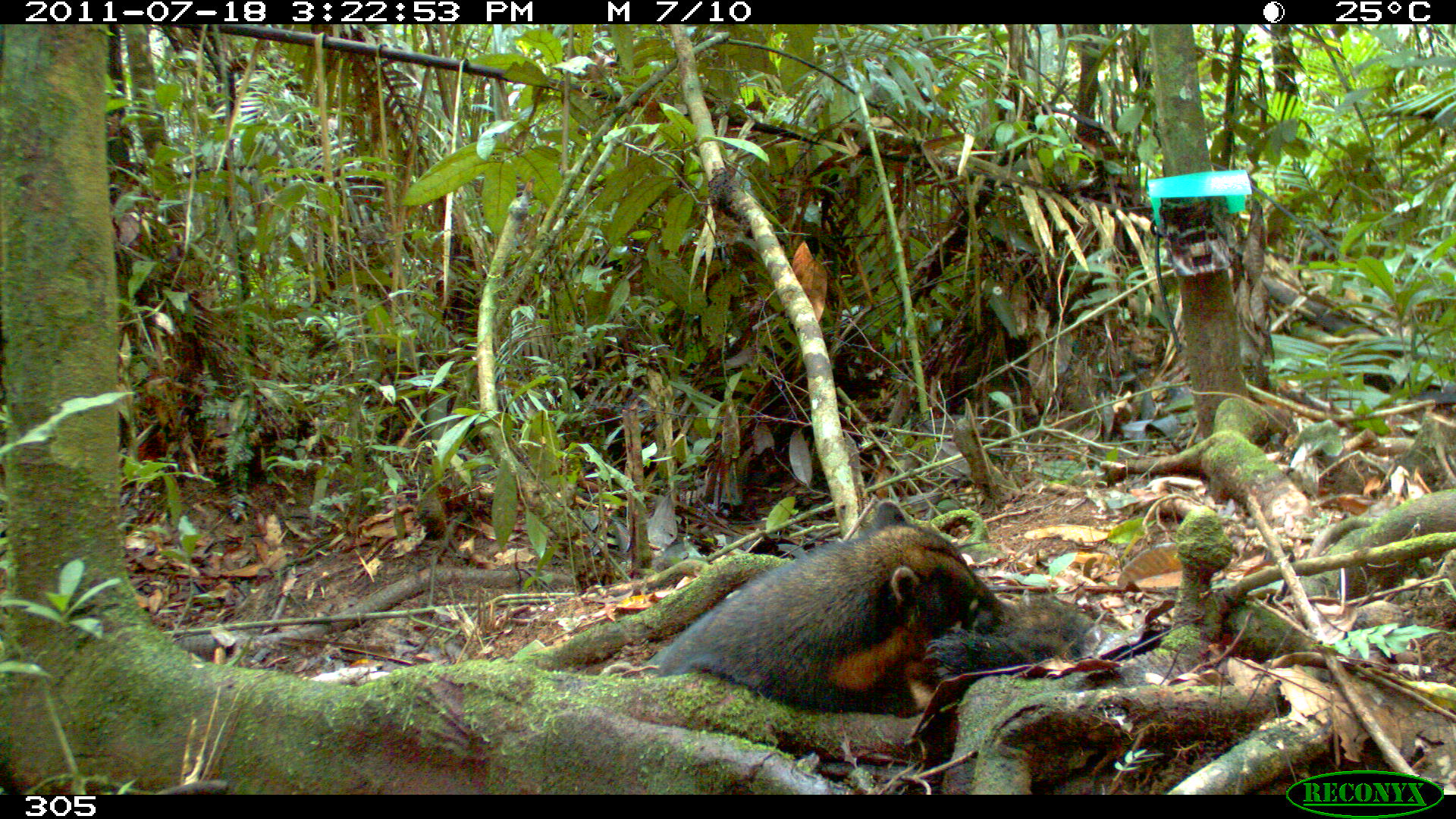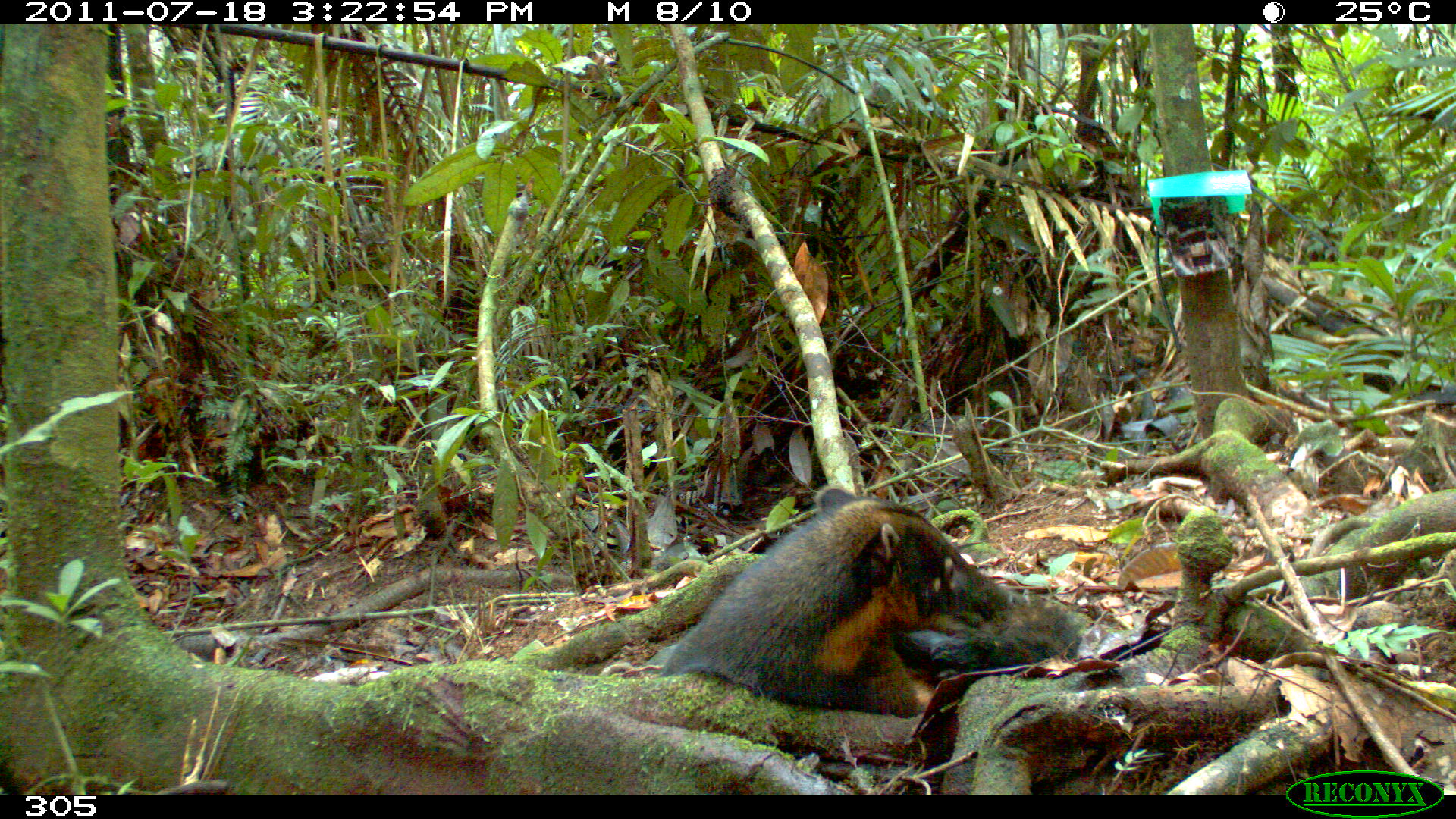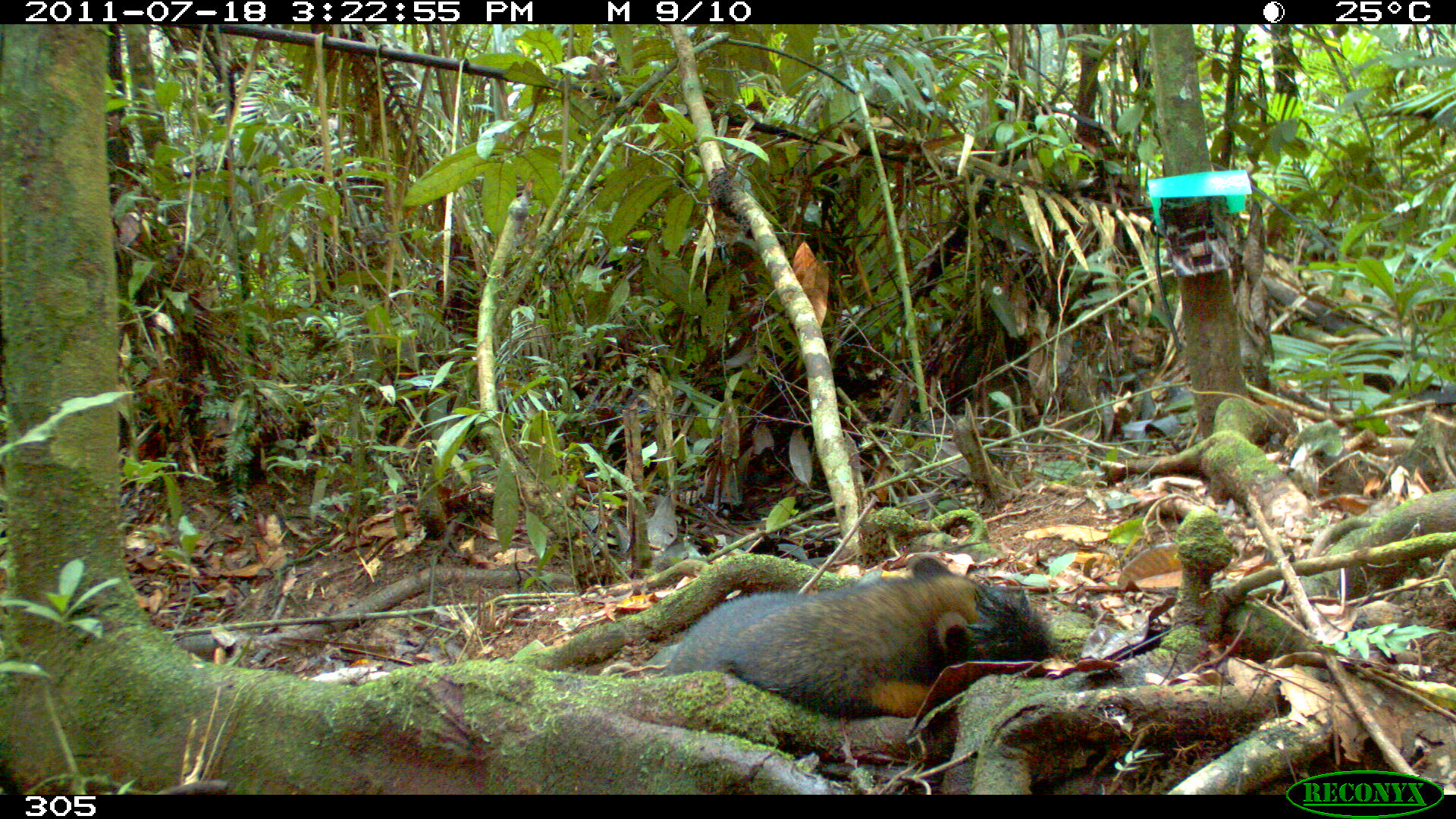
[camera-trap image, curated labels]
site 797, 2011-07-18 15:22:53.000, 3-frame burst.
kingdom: Animalia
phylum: Chordata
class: Mammalia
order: Carnivora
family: Procyonidae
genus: Nasua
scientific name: Nasua nasua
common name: south american coati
Nasua nasua (south american coati).